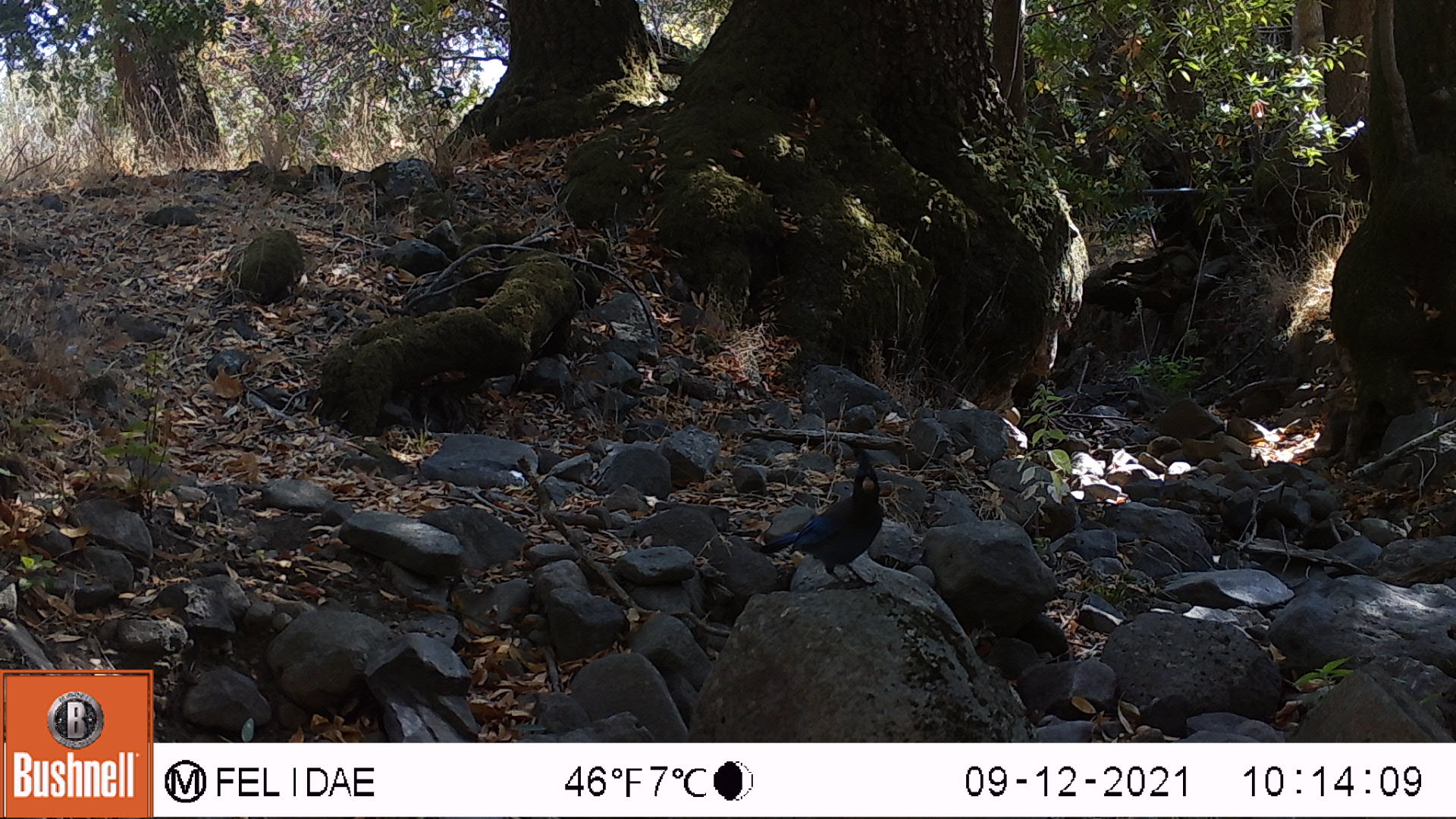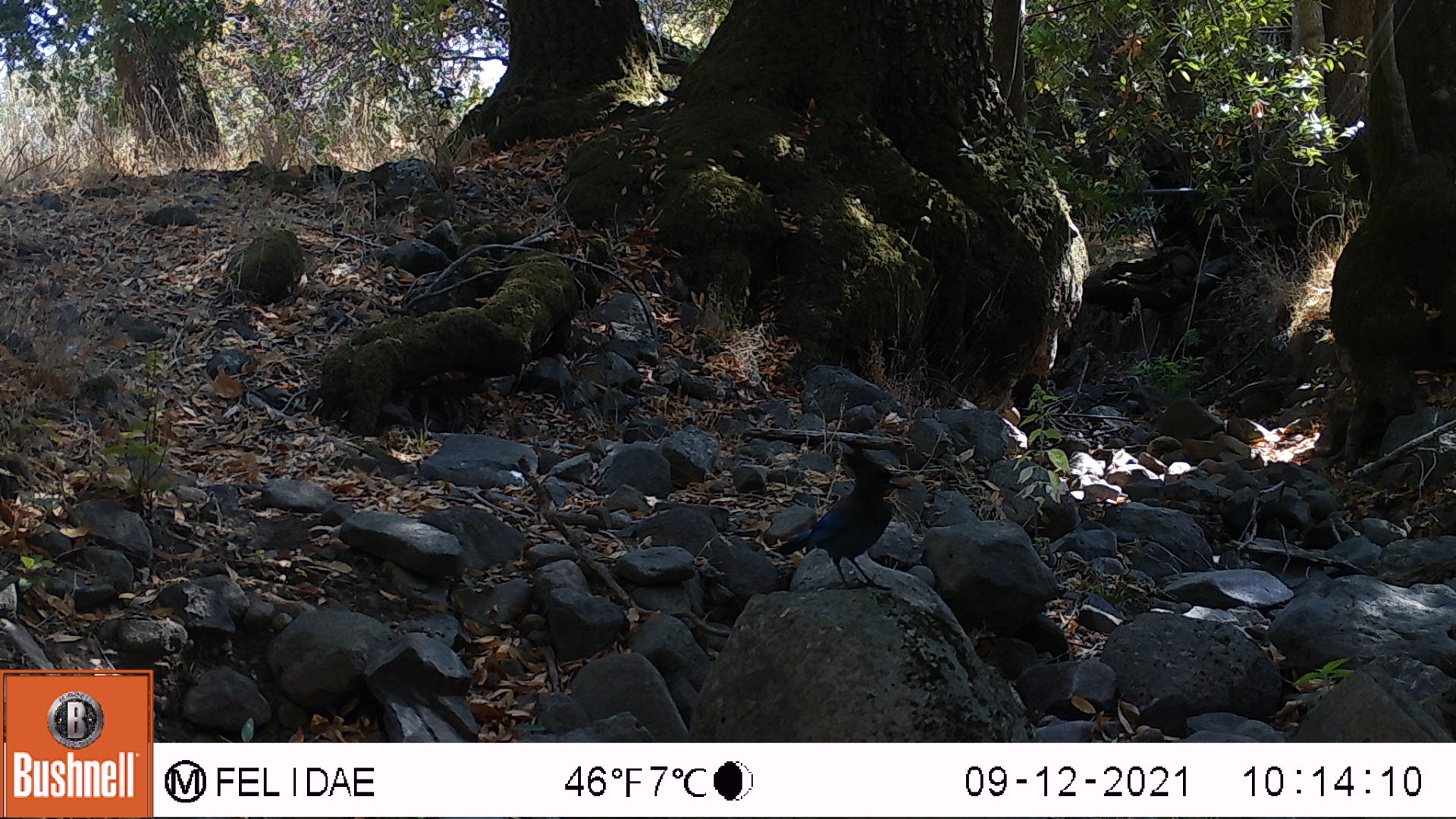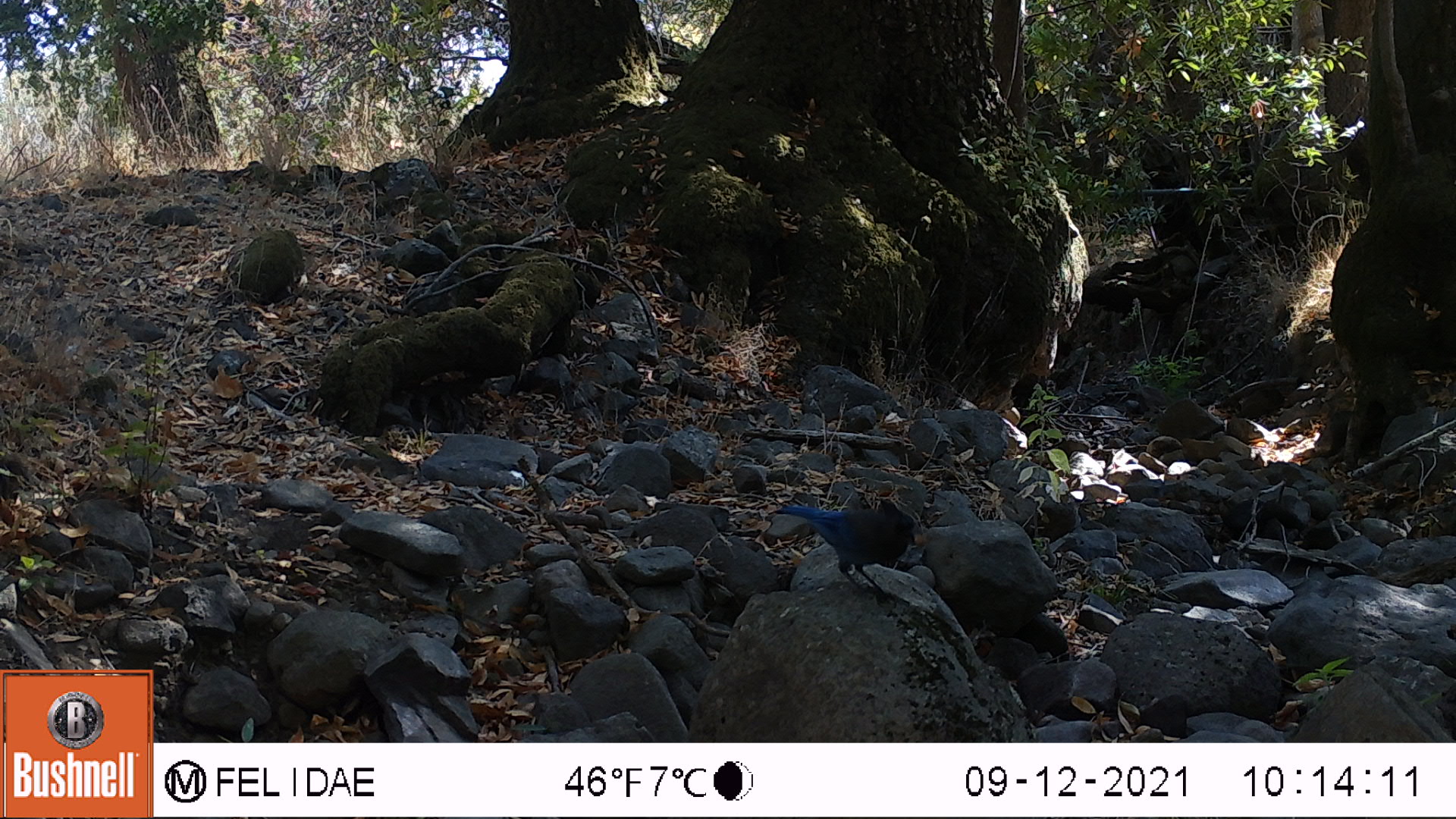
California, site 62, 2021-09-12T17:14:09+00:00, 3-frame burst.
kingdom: Animalia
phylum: Chordata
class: Aves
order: Passeriformes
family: Corvidae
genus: Cyanocitta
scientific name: Cyanocitta stelleri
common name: steller's jay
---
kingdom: Animalia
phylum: Chordata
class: Aves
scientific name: Aves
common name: bird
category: unknown bird